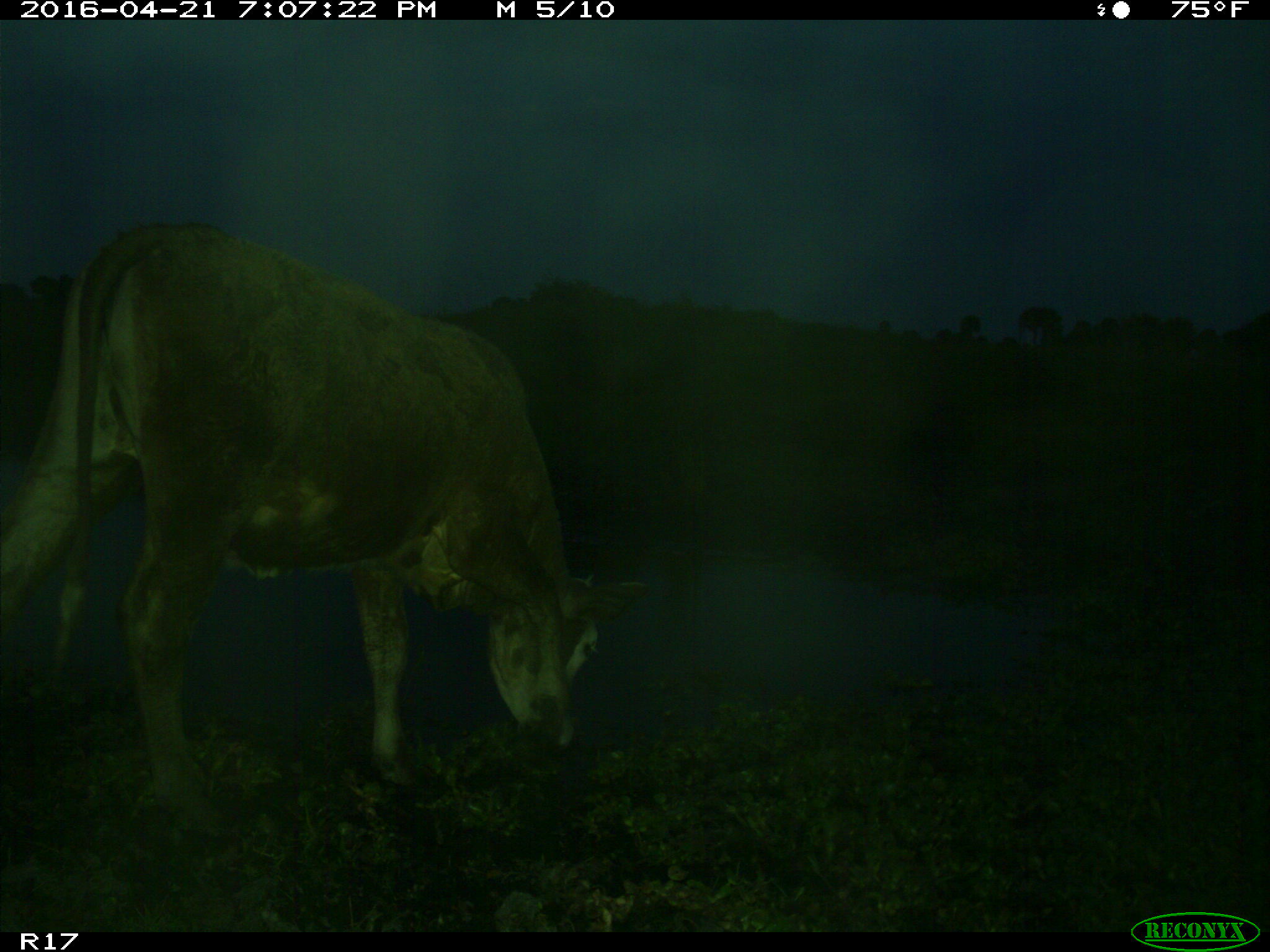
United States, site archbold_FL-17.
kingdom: Animalia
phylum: Chordata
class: Mammalia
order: Artiodactyla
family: Bovidae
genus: Bos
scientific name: Bos taurus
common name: domestic cow